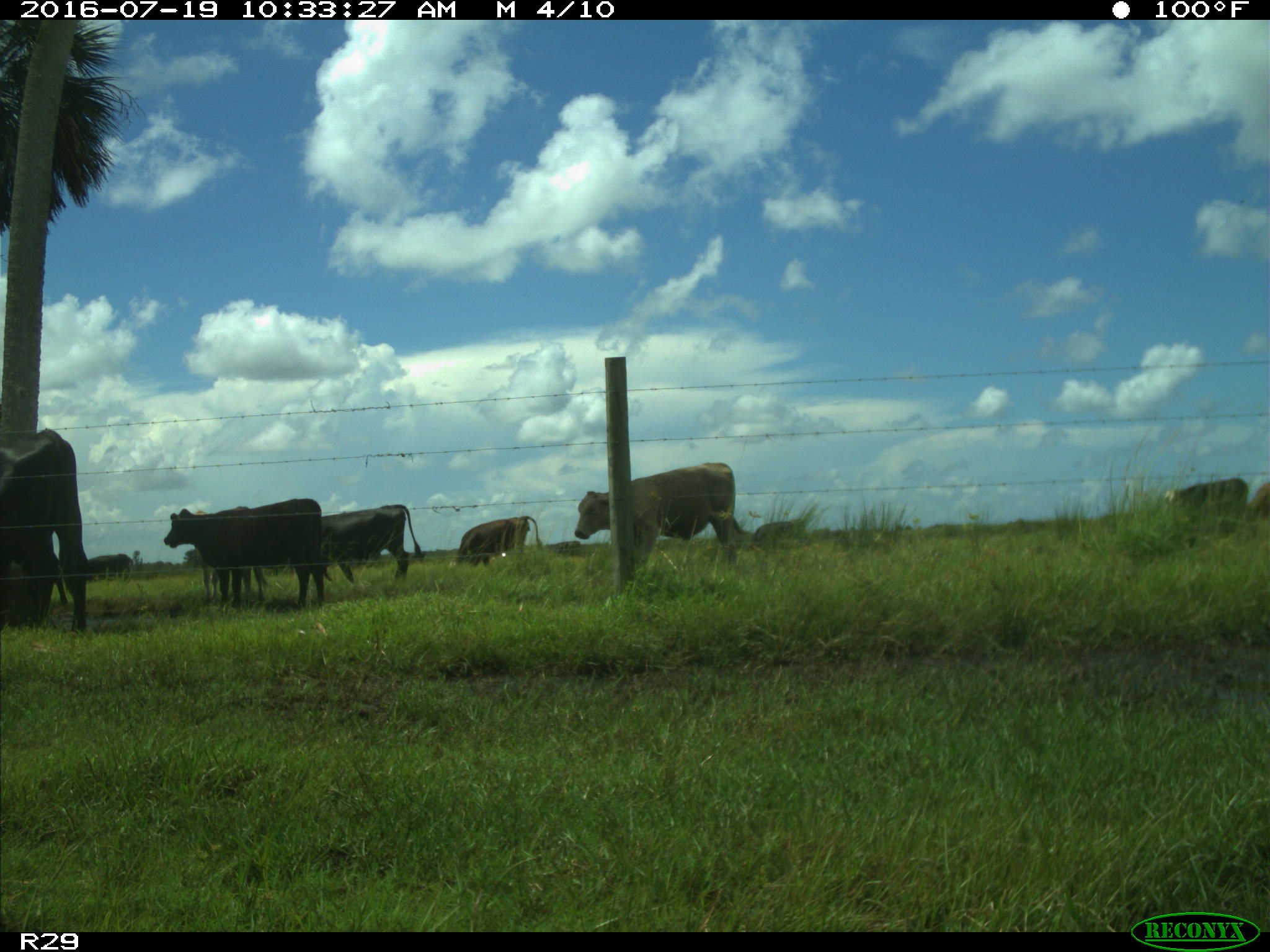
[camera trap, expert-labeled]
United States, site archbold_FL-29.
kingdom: Animalia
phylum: Chordata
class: Mammalia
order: Artiodactyla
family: Bovidae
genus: Bos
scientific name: Bos taurus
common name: domestic cow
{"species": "Bos taurus (domestic cow)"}